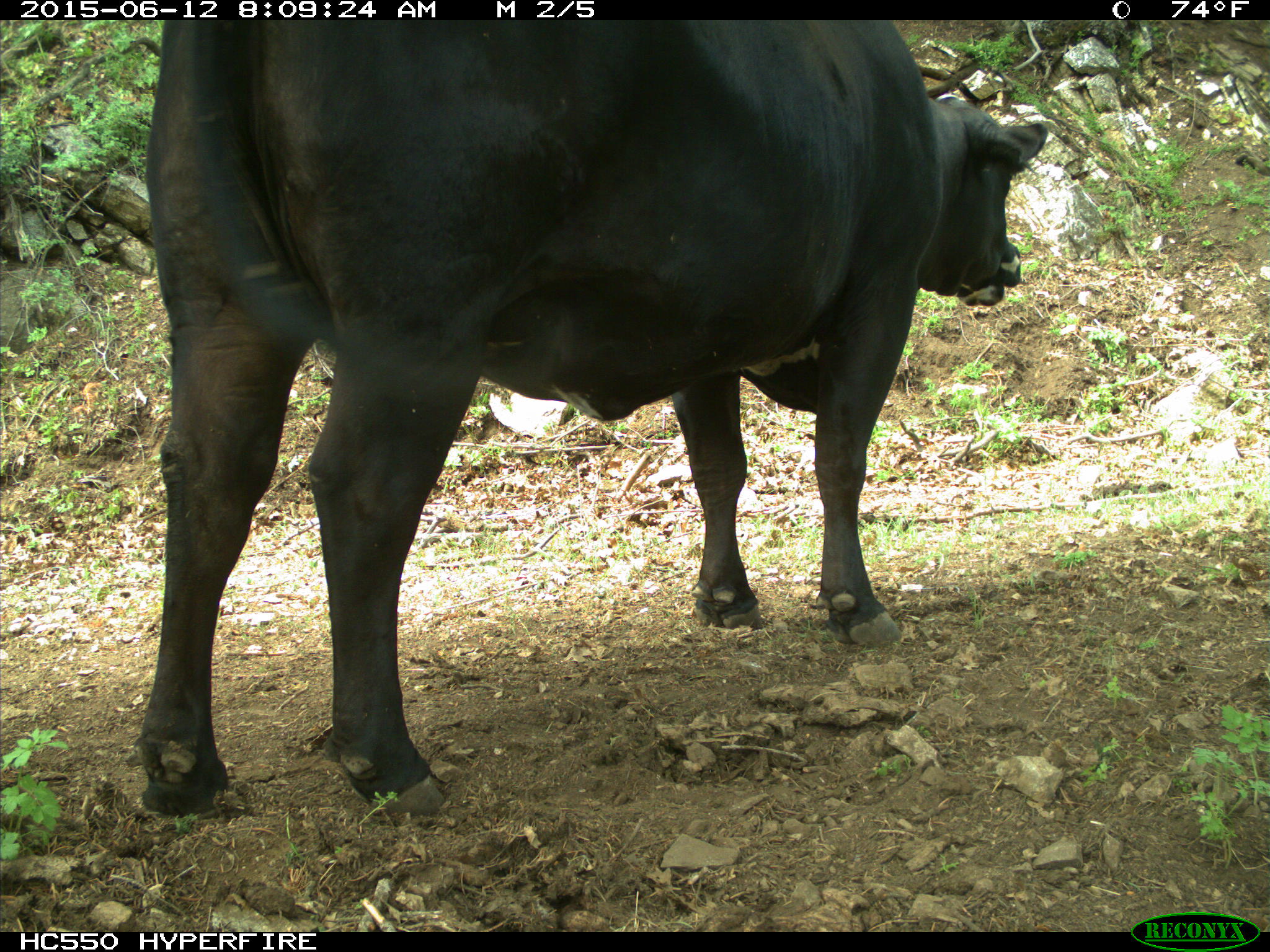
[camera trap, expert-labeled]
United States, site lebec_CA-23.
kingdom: Animalia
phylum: Chordata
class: Mammalia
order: Artiodactyla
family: Bovidae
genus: Bos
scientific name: Bos taurus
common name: domestic cow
Bos taurus (domestic cow).